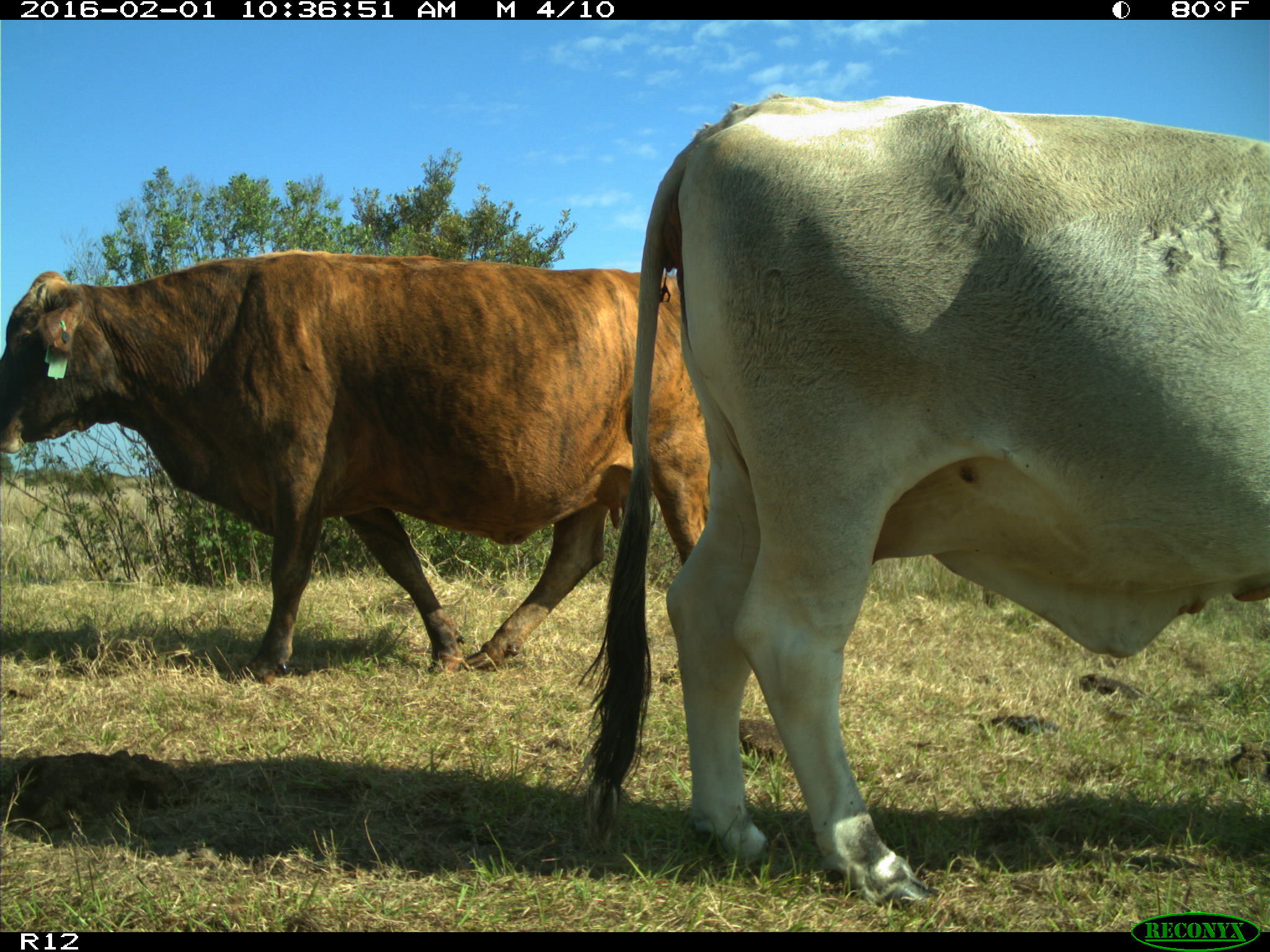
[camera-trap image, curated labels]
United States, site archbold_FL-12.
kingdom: Animalia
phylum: Chordata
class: Mammalia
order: Artiodactyla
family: Bovidae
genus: Bos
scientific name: Bos taurus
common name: domestic cow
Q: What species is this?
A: Bos taurus (domestic cow).